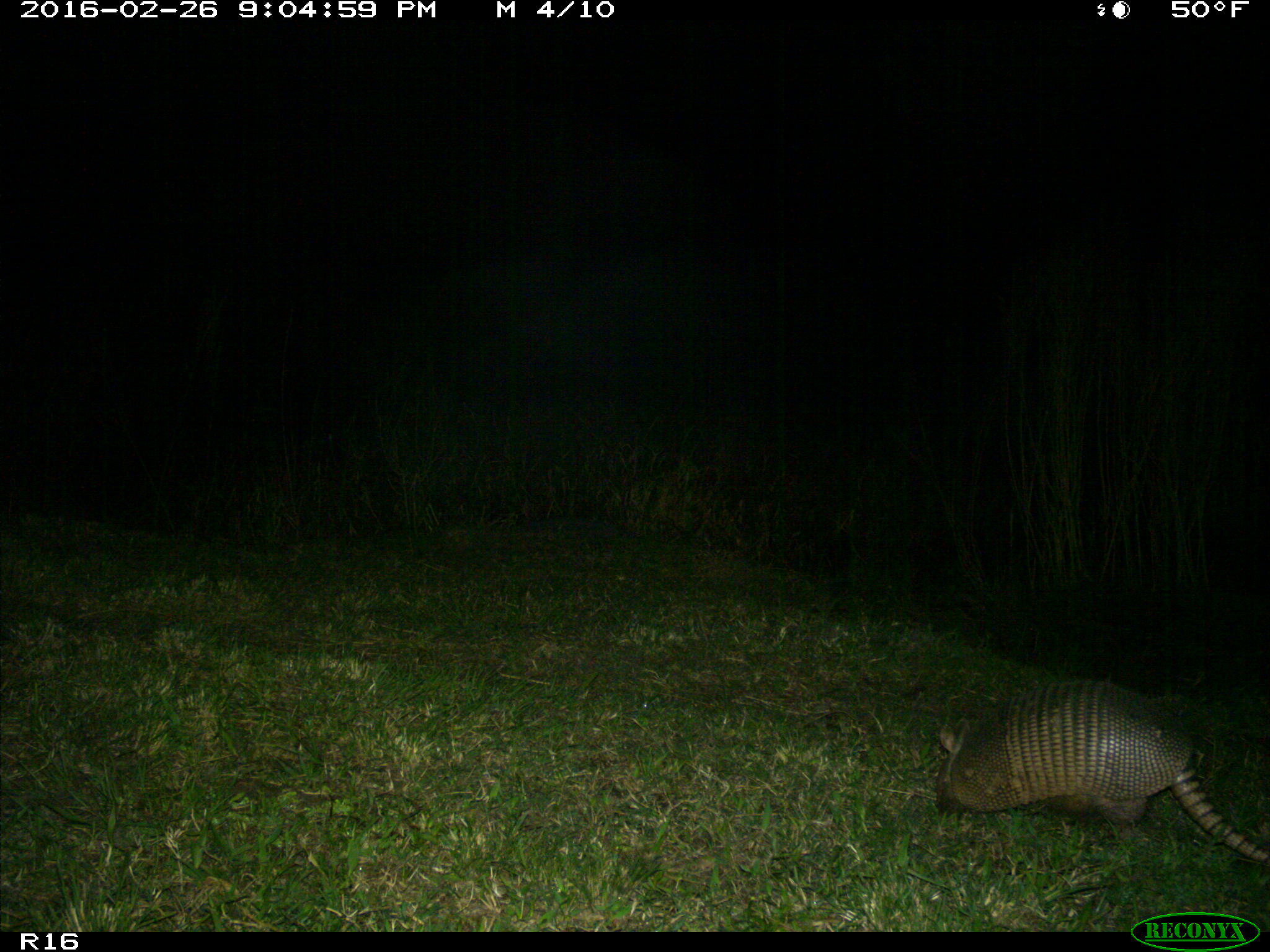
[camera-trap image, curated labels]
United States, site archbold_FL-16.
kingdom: Animalia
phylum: Chordata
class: Mammalia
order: Cingulata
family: Dasypodidae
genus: Dasypus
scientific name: Dasypus novemcinctus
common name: nine-banded armadillo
Dasypus novemcinctus (nine-banded armadillo).